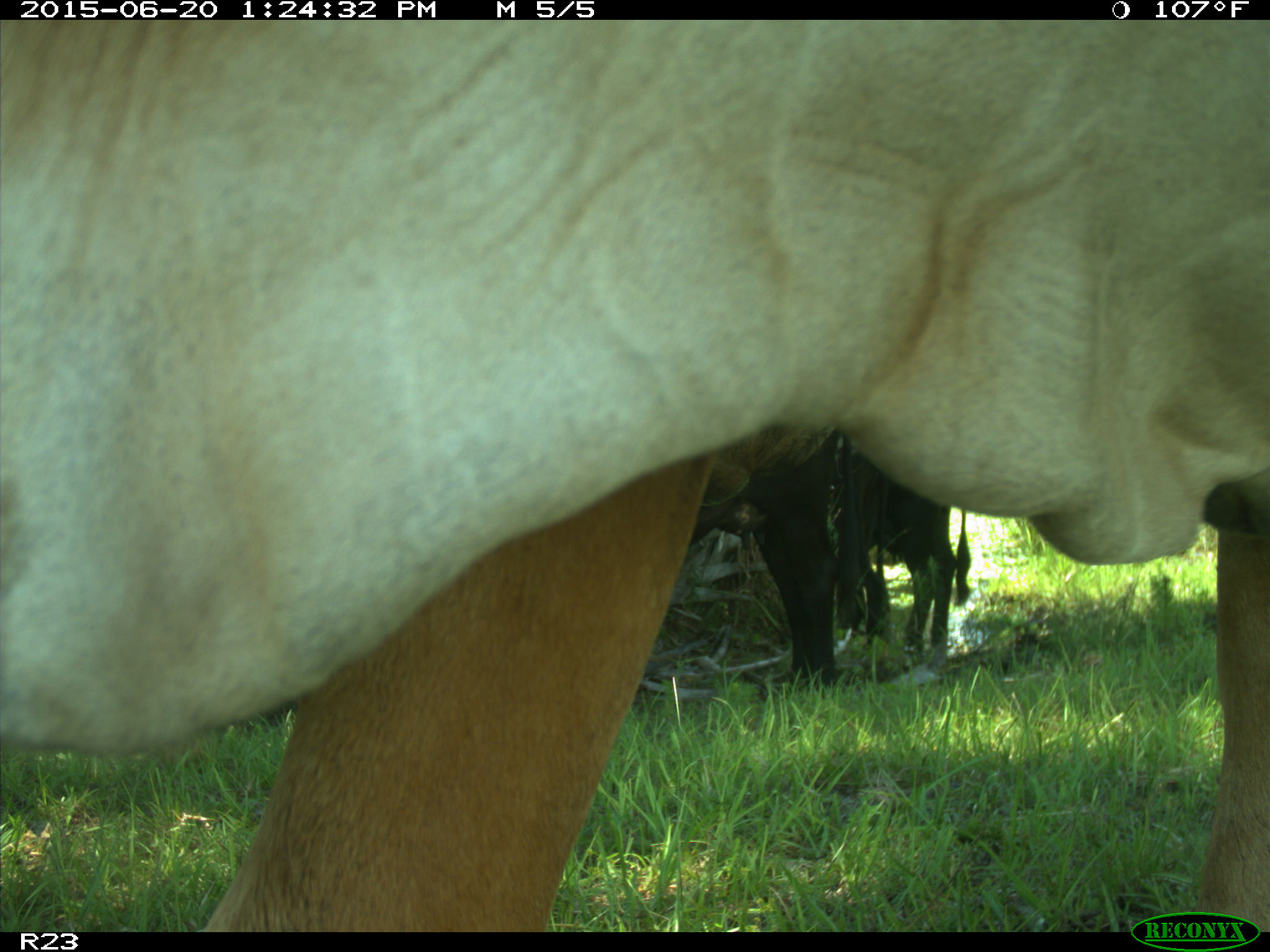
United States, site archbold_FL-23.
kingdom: Animalia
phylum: Chordata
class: Mammalia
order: Artiodactyla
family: Bovidae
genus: Bos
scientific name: Bos taurus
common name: domestic cow